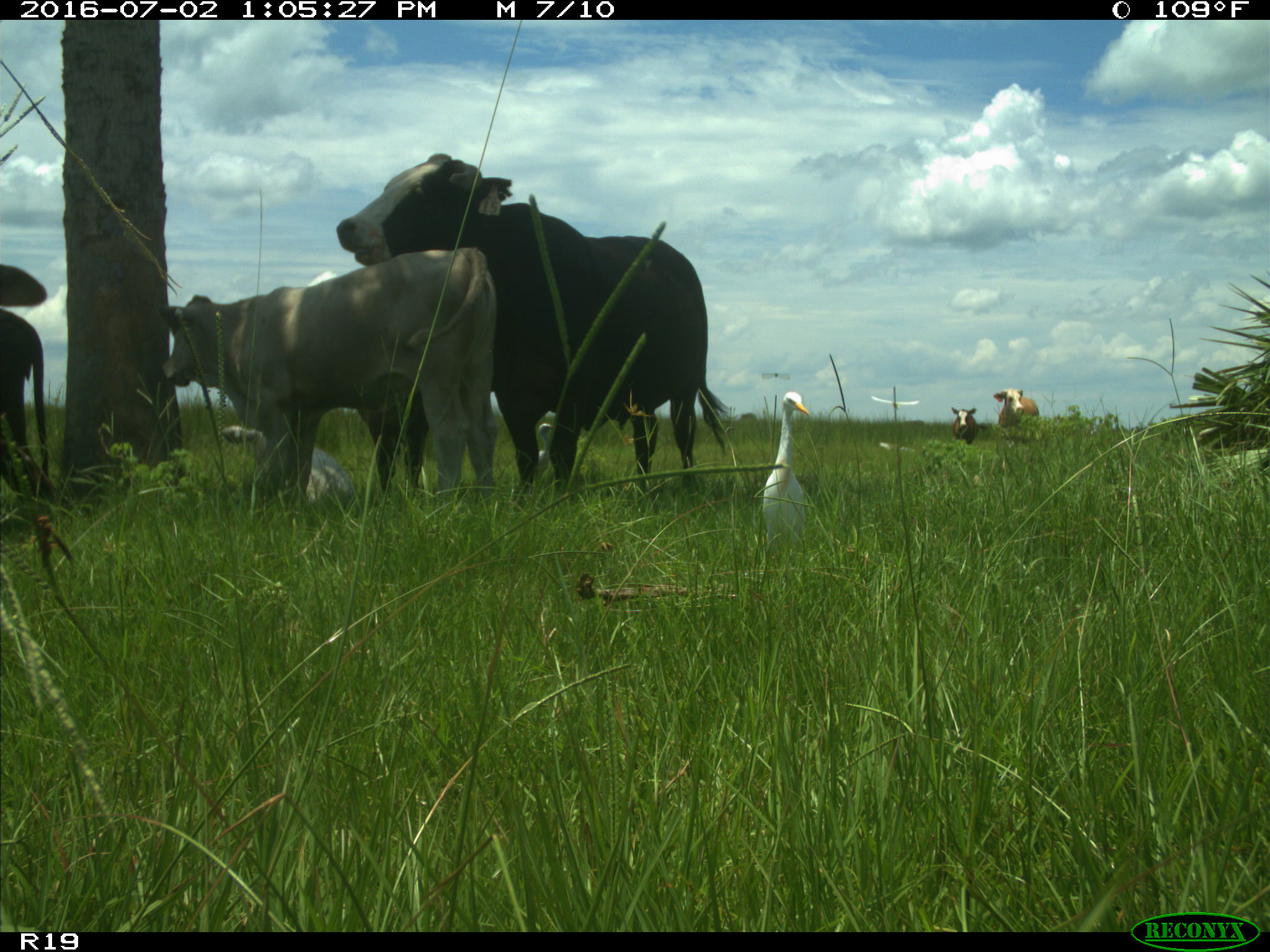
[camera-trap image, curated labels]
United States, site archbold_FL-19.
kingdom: Animalia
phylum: Chordata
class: Mammalia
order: Artiodactyla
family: Bovidae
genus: Bos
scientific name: Bos taurus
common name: domestic cow